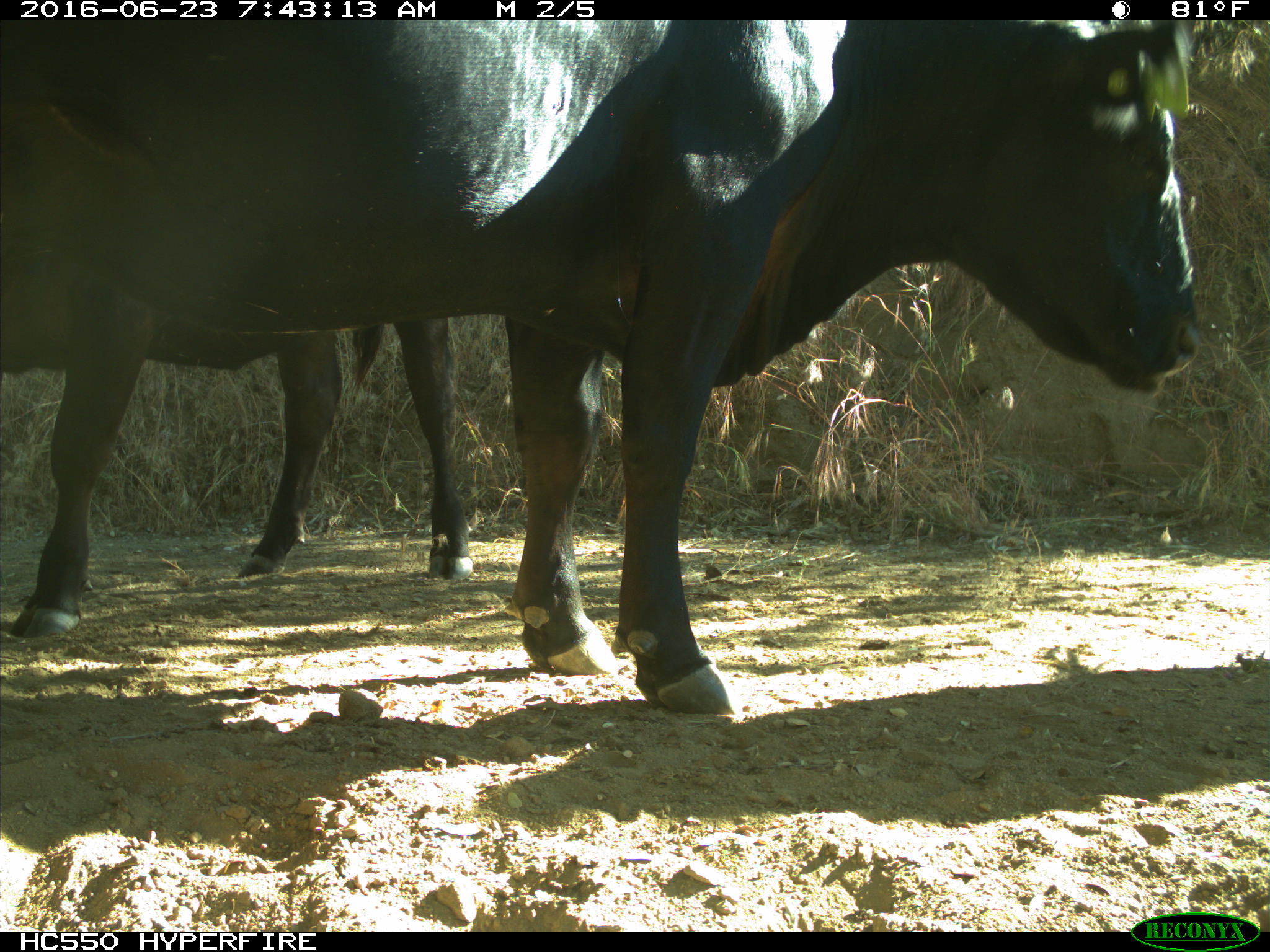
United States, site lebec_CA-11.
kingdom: Animalia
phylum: Chordata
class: Mammalia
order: Artiodactyla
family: Bovidae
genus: Bos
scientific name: Bos taurus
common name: domestic cow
Bos taurus (domestic cow).